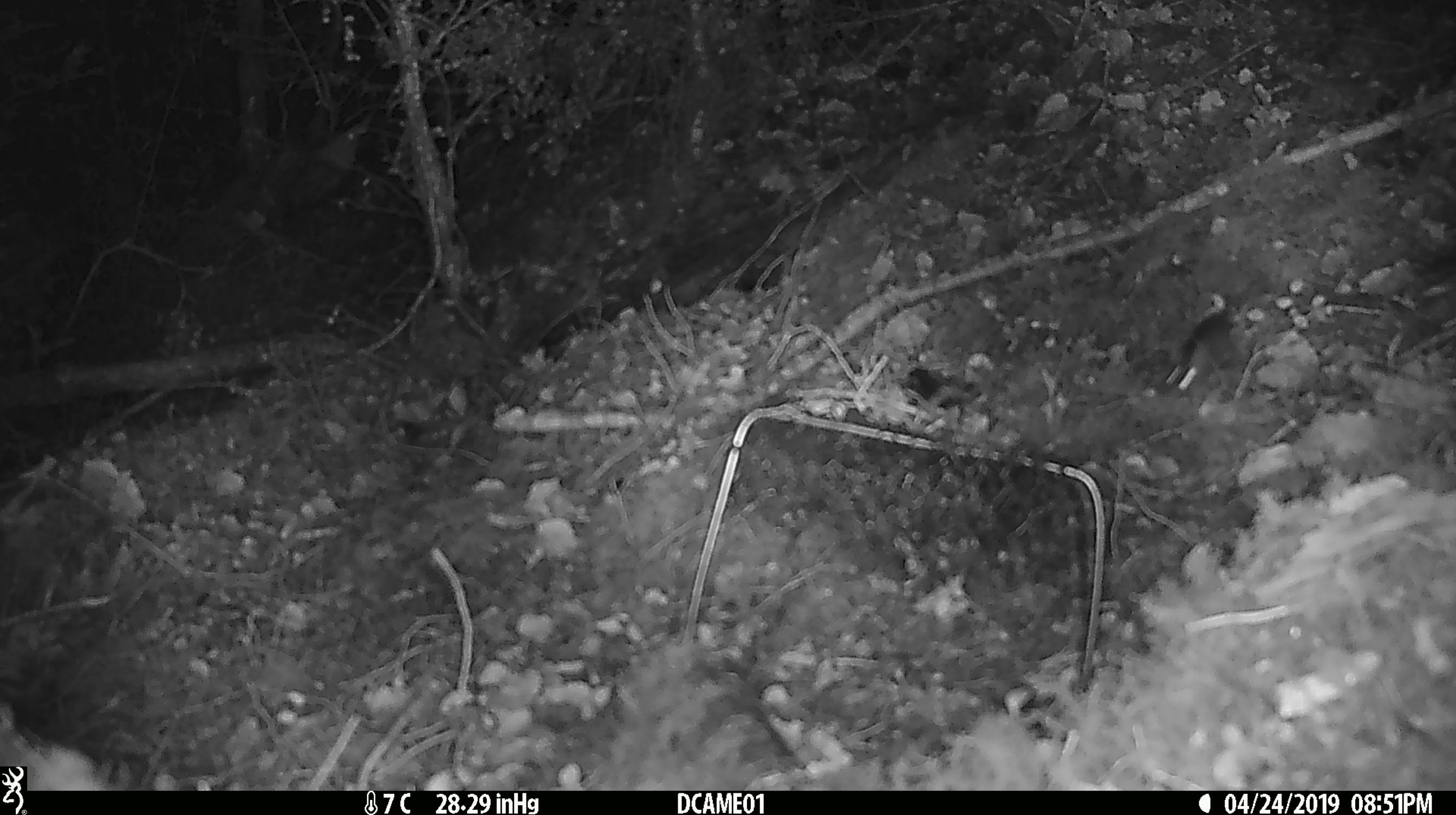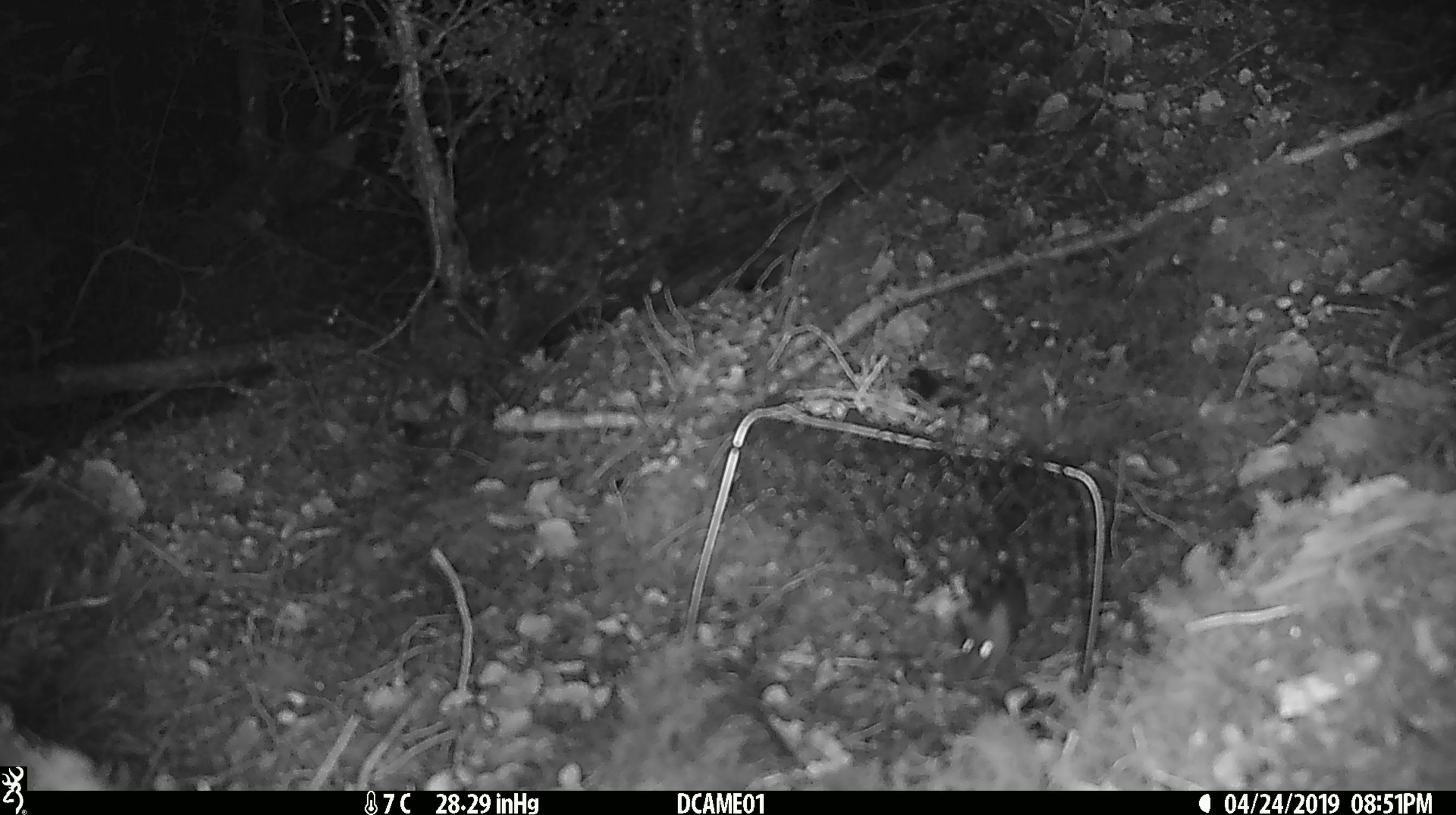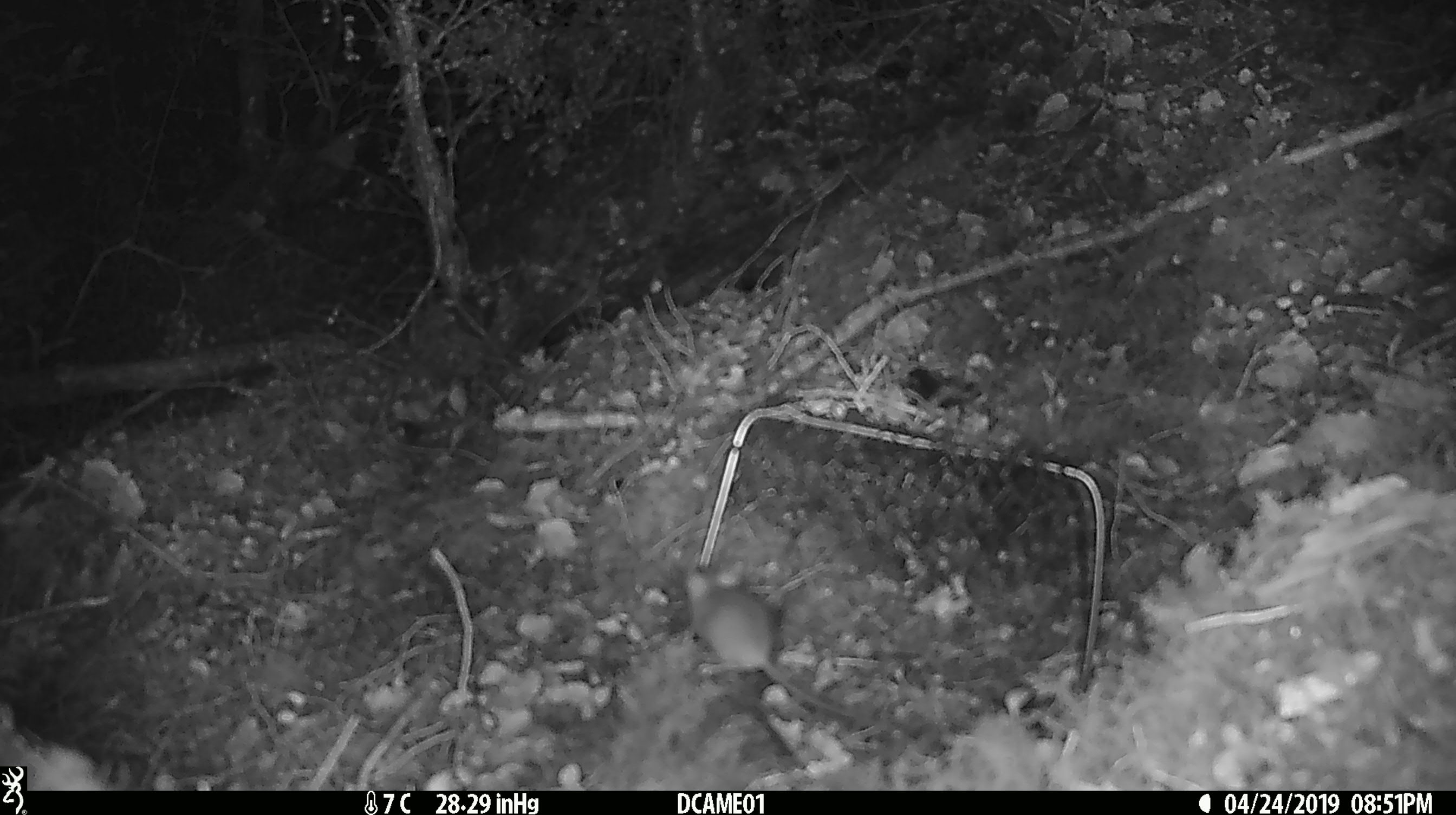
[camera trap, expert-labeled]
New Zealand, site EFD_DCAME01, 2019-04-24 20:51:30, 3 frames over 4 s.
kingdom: Animalia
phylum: Chordata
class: Mammalia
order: Rodentia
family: Muridae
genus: Mus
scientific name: Mus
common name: mouse